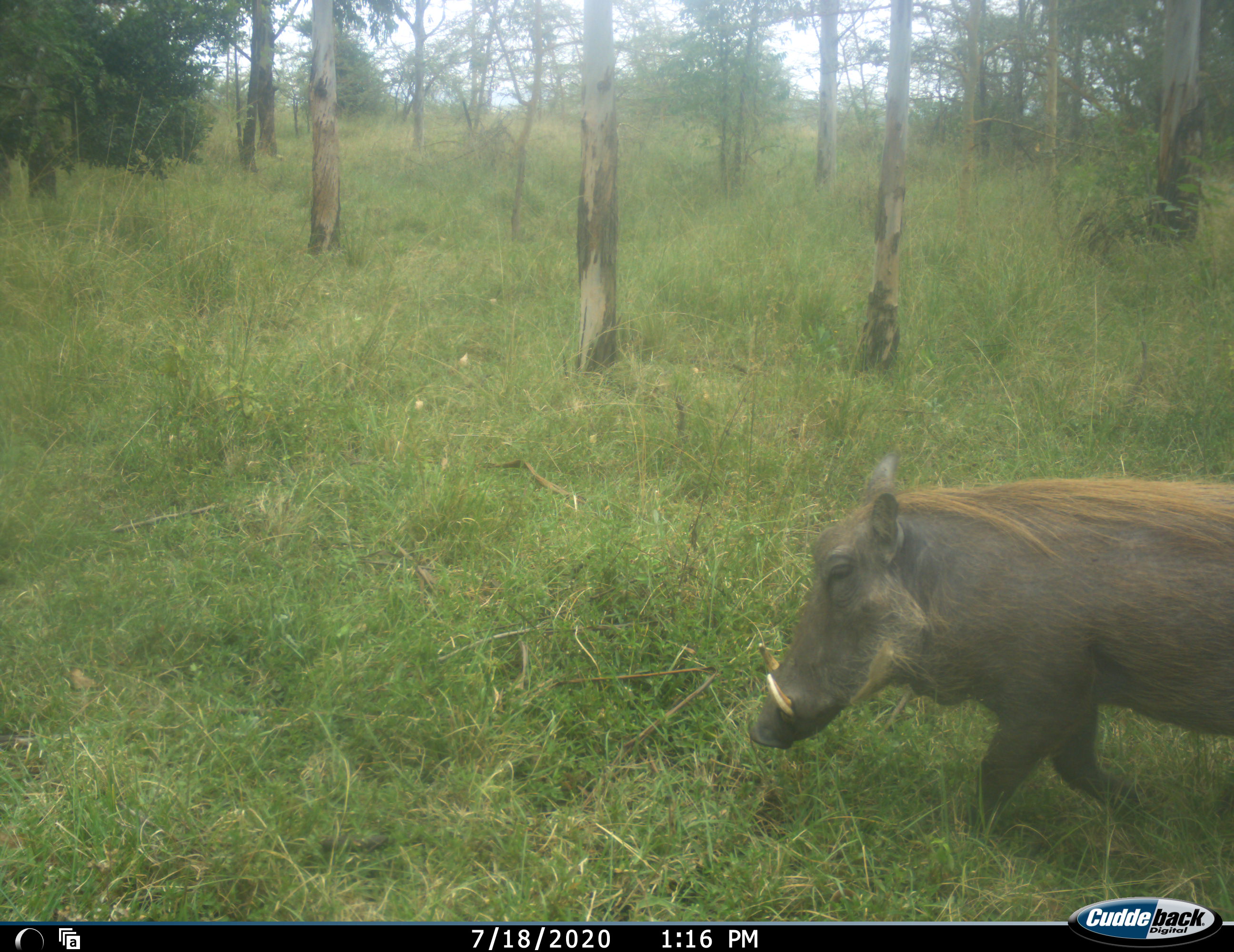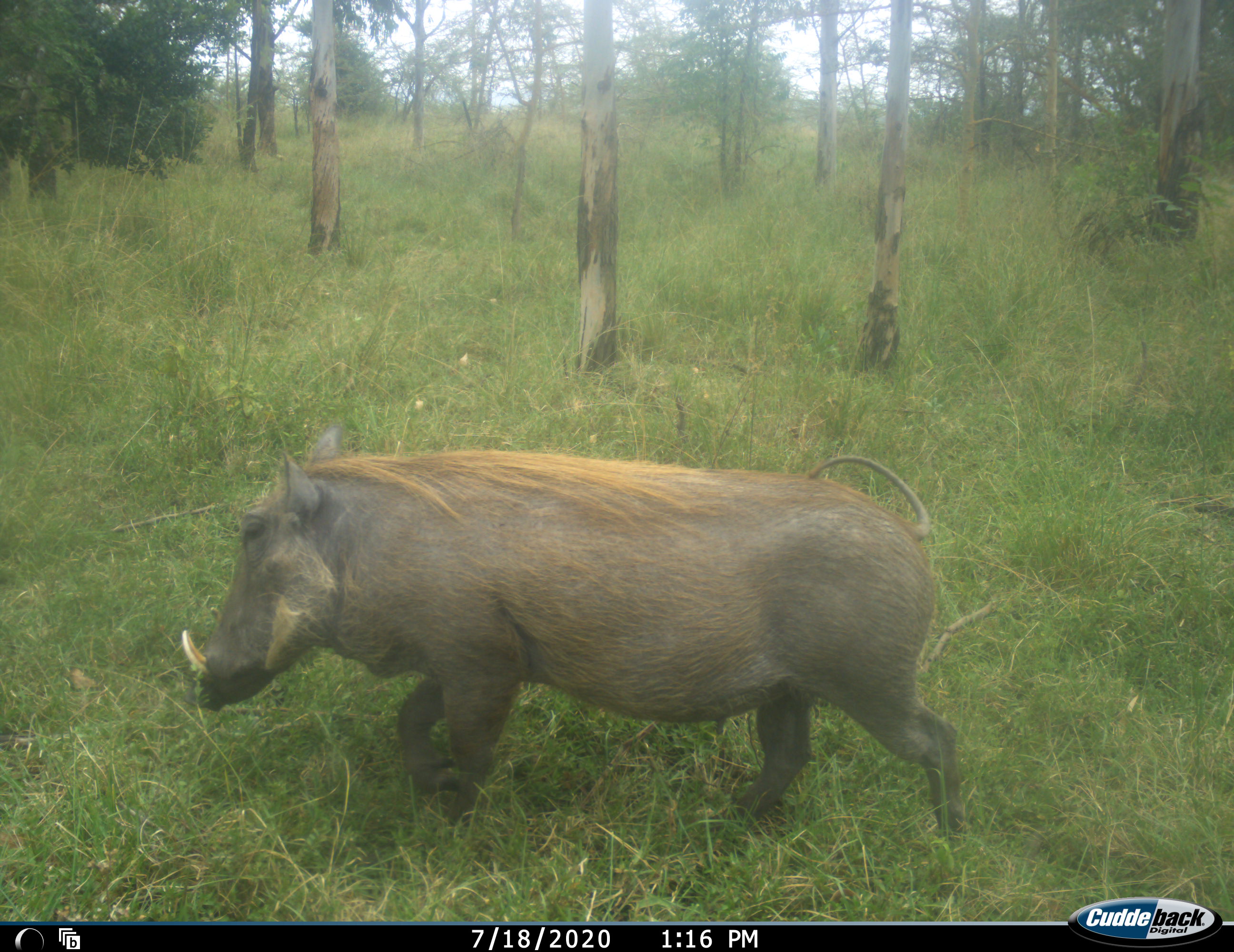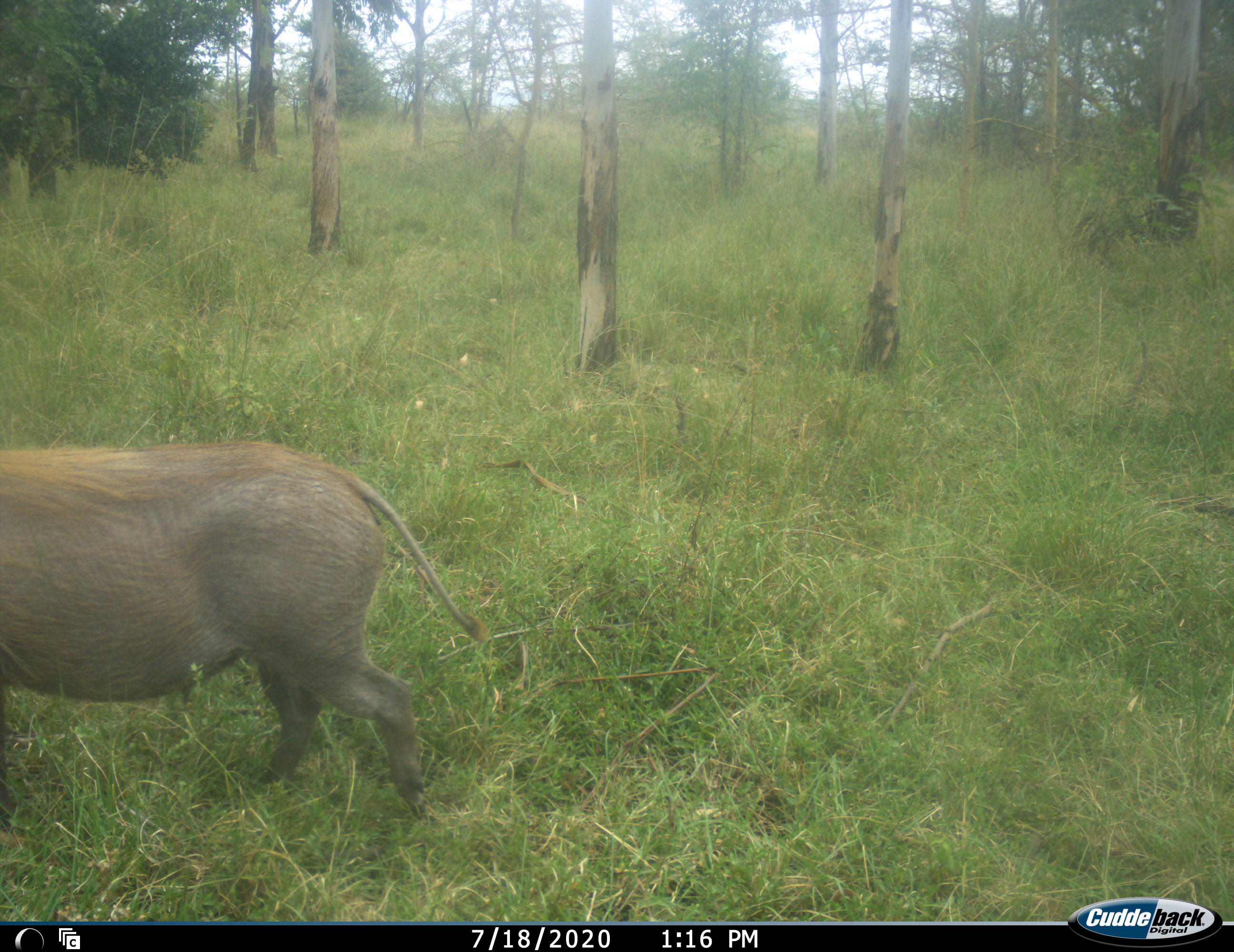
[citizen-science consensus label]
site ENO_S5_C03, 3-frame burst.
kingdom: Animalia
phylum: Chordata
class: Mammalia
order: Artiodactyla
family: Suidae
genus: Phacochoerus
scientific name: Phacochoerus africanus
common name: warthog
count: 1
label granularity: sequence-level